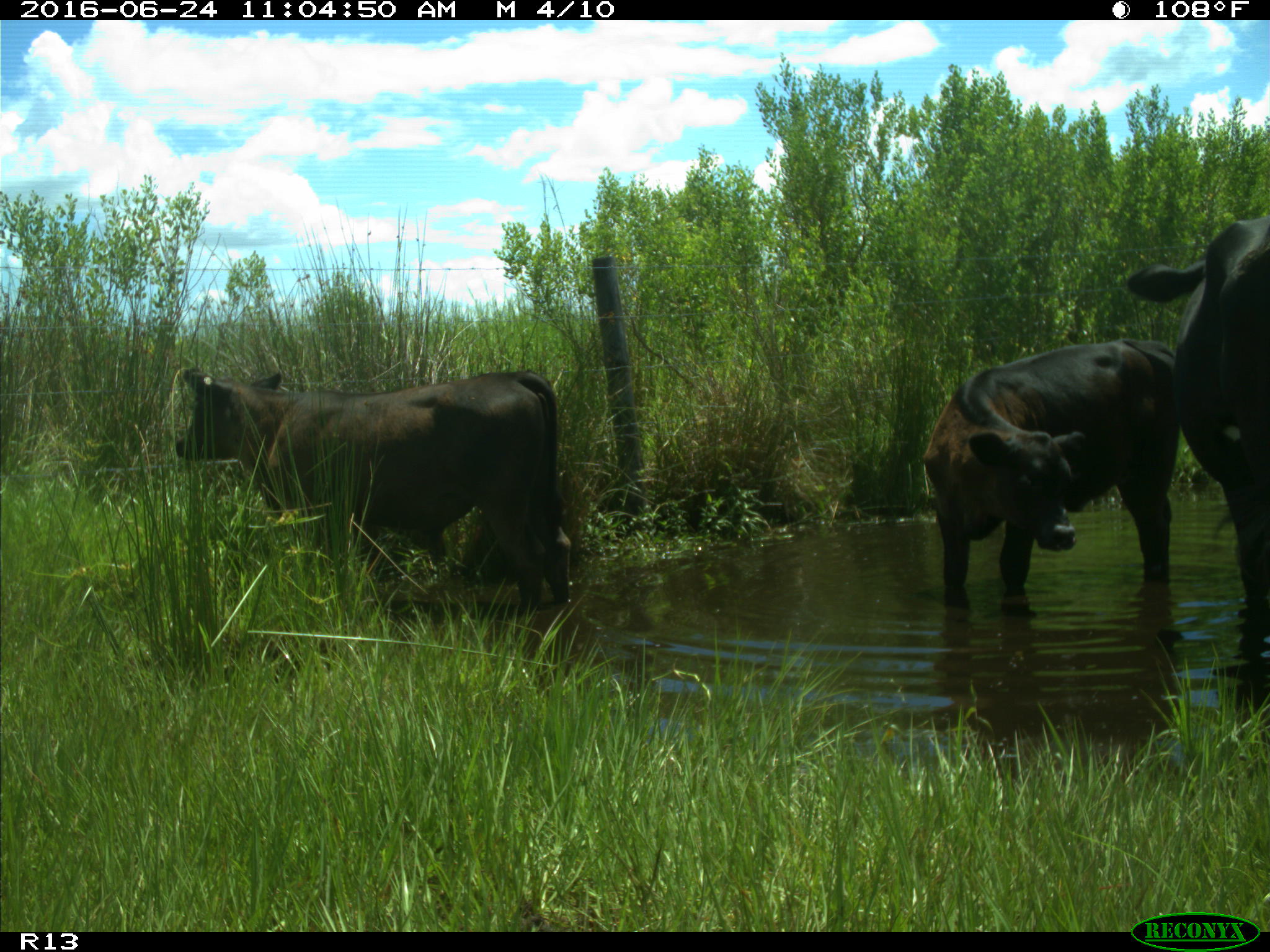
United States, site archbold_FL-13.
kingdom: Animalia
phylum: Chordata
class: Mammalia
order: Artiodactyla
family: Bovidae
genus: Bos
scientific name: Bos taurus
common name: domestic cow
Bos taurus (domestic cow).